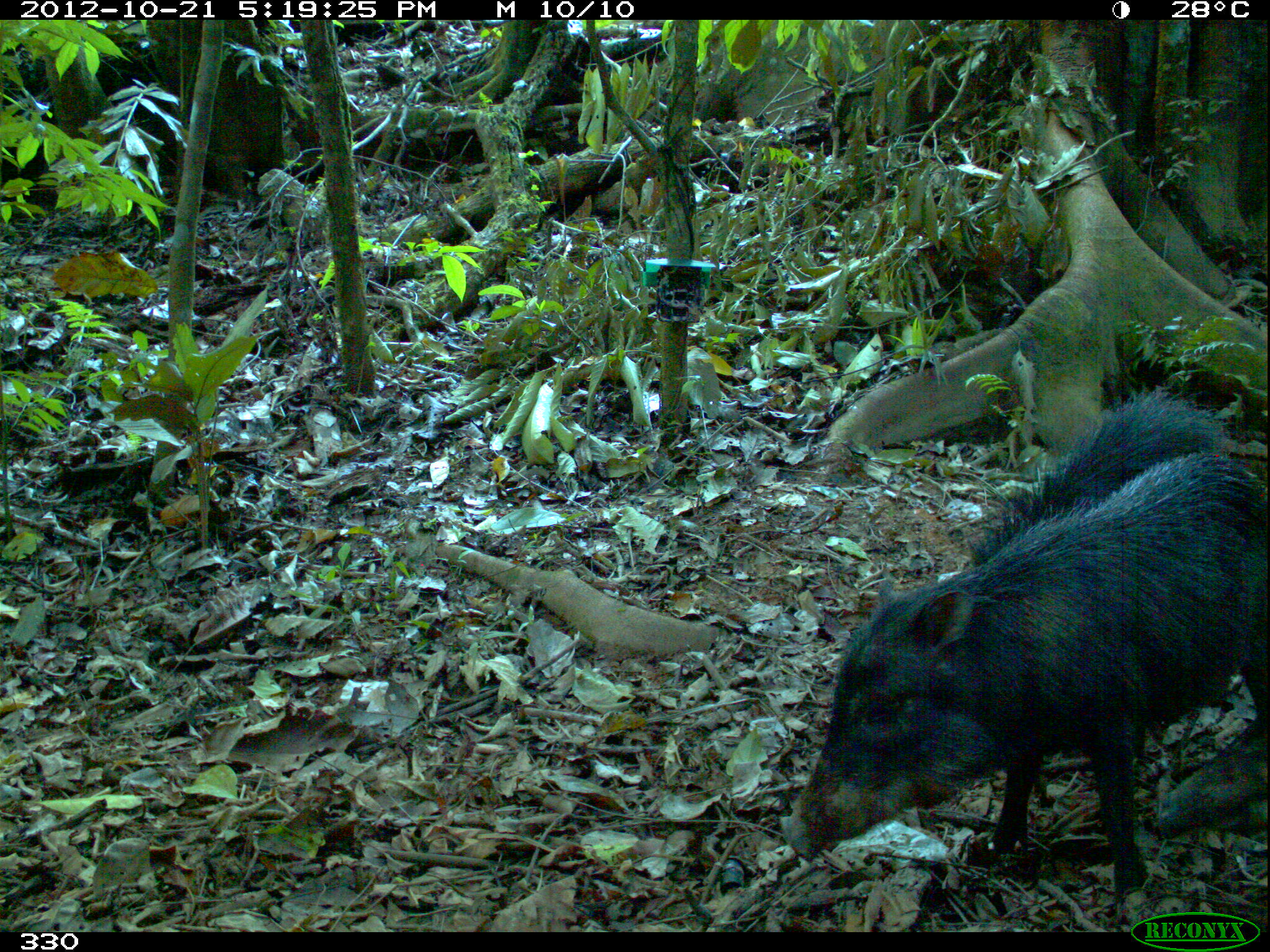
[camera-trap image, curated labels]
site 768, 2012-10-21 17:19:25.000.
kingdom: Animalia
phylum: Chordata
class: Mammalia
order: Artiodactyla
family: Tayassuidae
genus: Tayassu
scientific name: Tayassu pecari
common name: white-lipped peccary